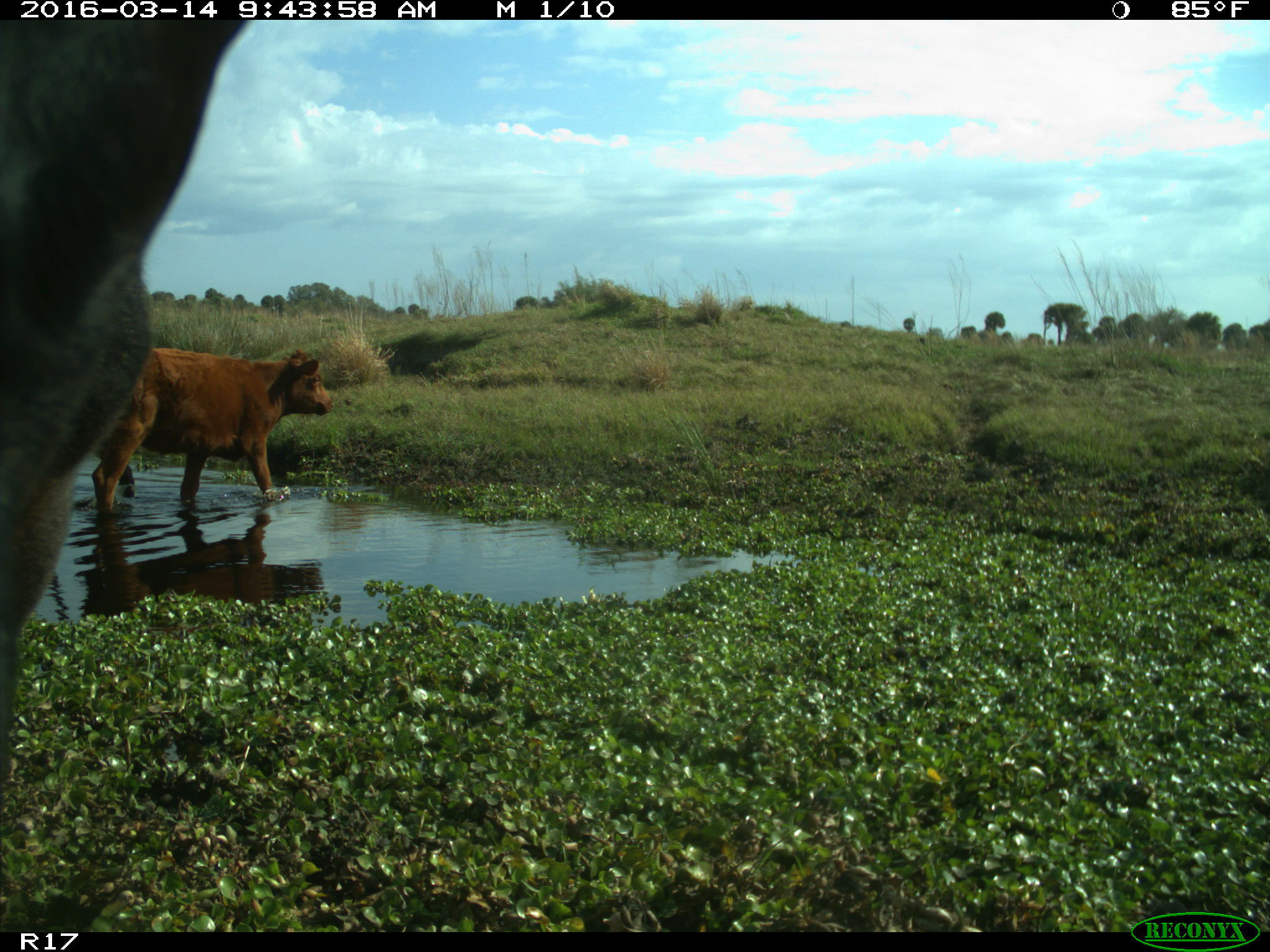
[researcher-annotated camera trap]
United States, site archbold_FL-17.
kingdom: Animalia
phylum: Chordata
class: Mammalia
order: Artiodactyla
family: Bovidae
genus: Bos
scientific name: Bos taurus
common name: domestic cow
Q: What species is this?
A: Bos taurus (domestic cow).